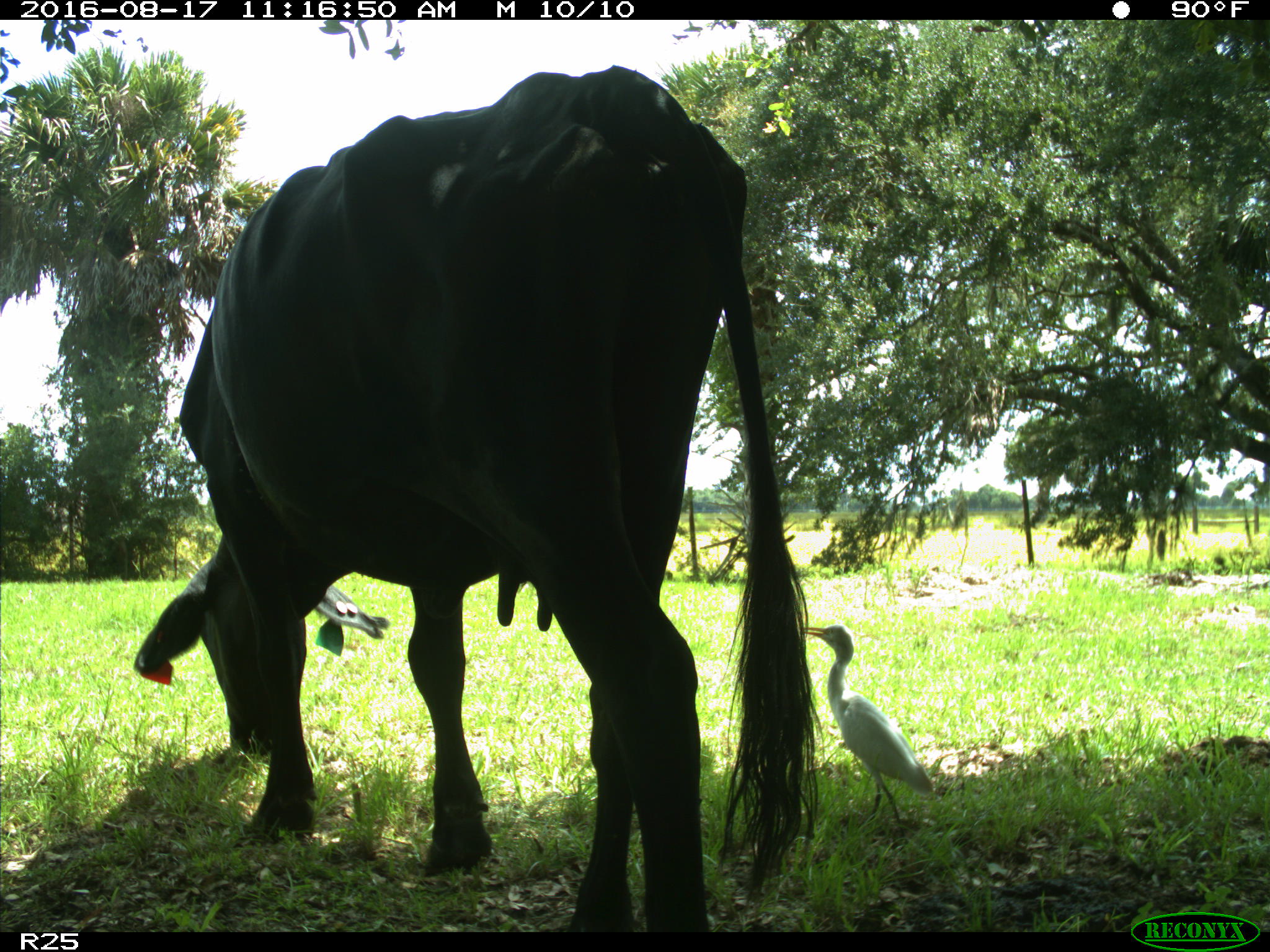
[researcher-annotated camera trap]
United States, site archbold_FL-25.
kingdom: Animalia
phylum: Chordata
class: Mammalia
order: Artiodactyla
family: Bovidae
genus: Bos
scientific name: Bos taurus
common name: domestic cow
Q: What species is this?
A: Bos taurus (domestic cow).